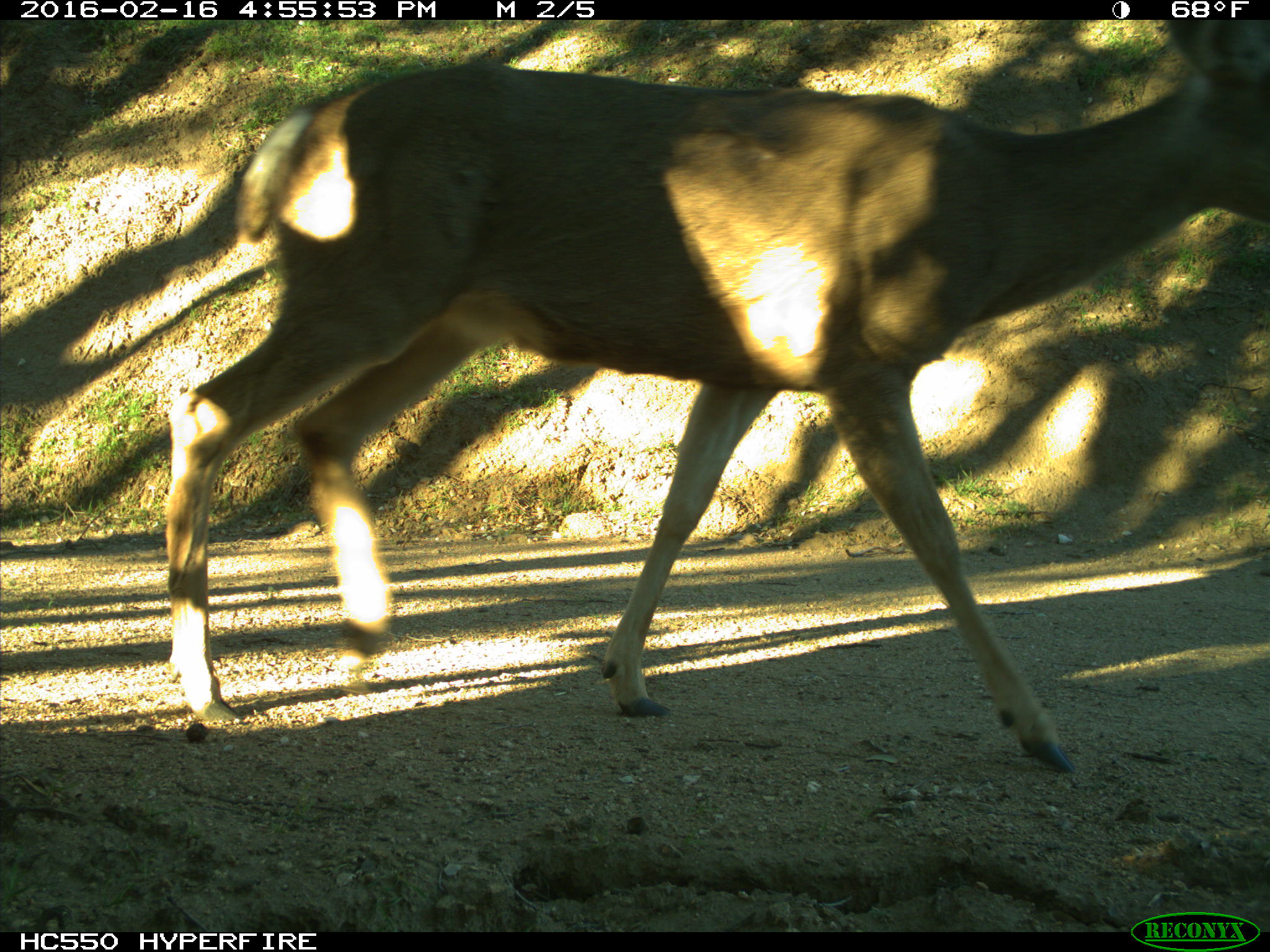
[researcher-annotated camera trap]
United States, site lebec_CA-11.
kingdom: Animalia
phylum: Chordata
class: Mammalia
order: Artiodactyla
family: Cervidae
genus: Odocoileus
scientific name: Odocoileus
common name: deer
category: unidentified deer